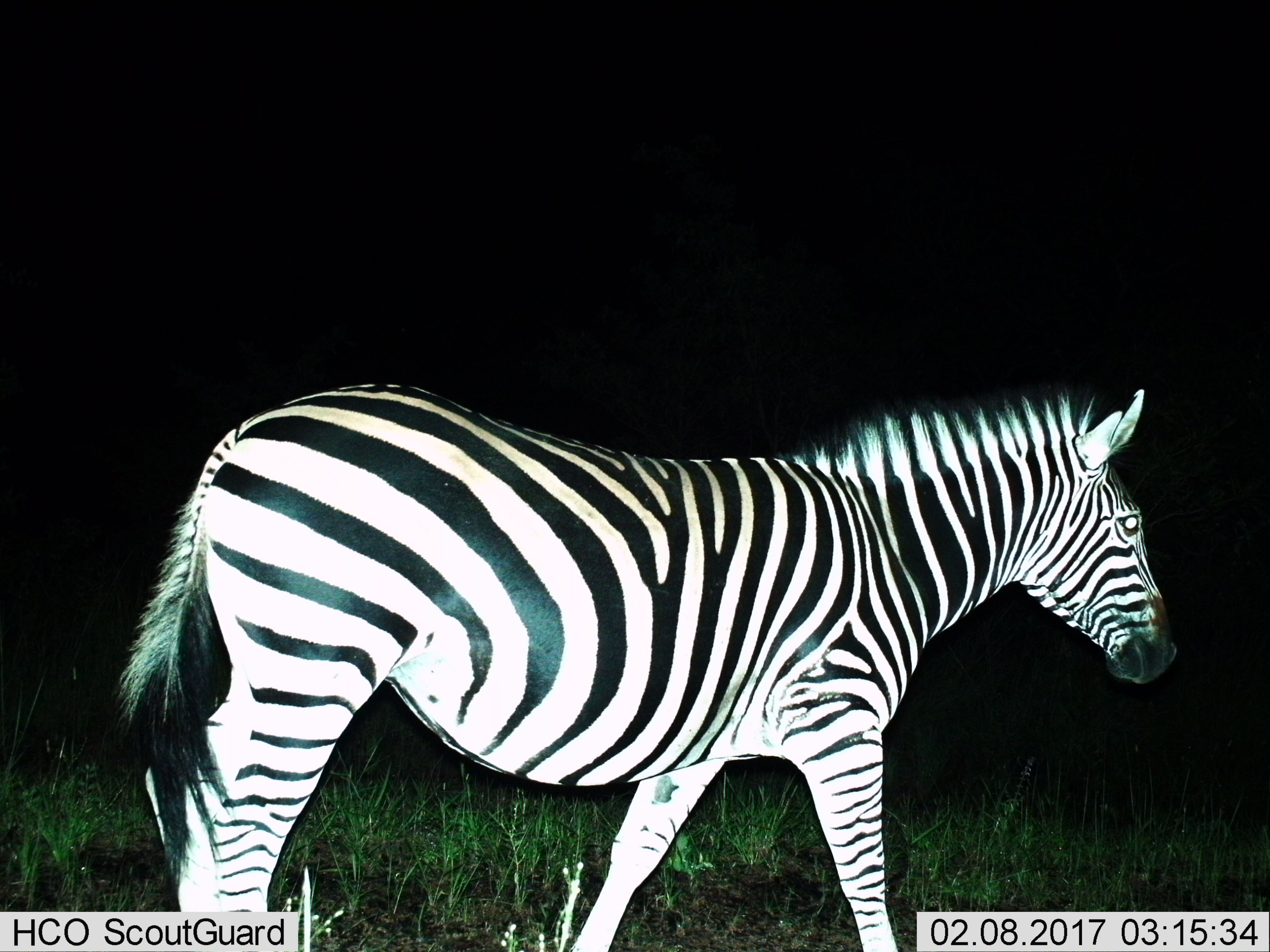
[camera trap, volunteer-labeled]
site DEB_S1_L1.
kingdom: Animalia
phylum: Chordata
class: Mammalia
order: Perissodactyla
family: Equidae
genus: Equus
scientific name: Equus quagga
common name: plains zebra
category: zebraplains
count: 1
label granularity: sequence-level